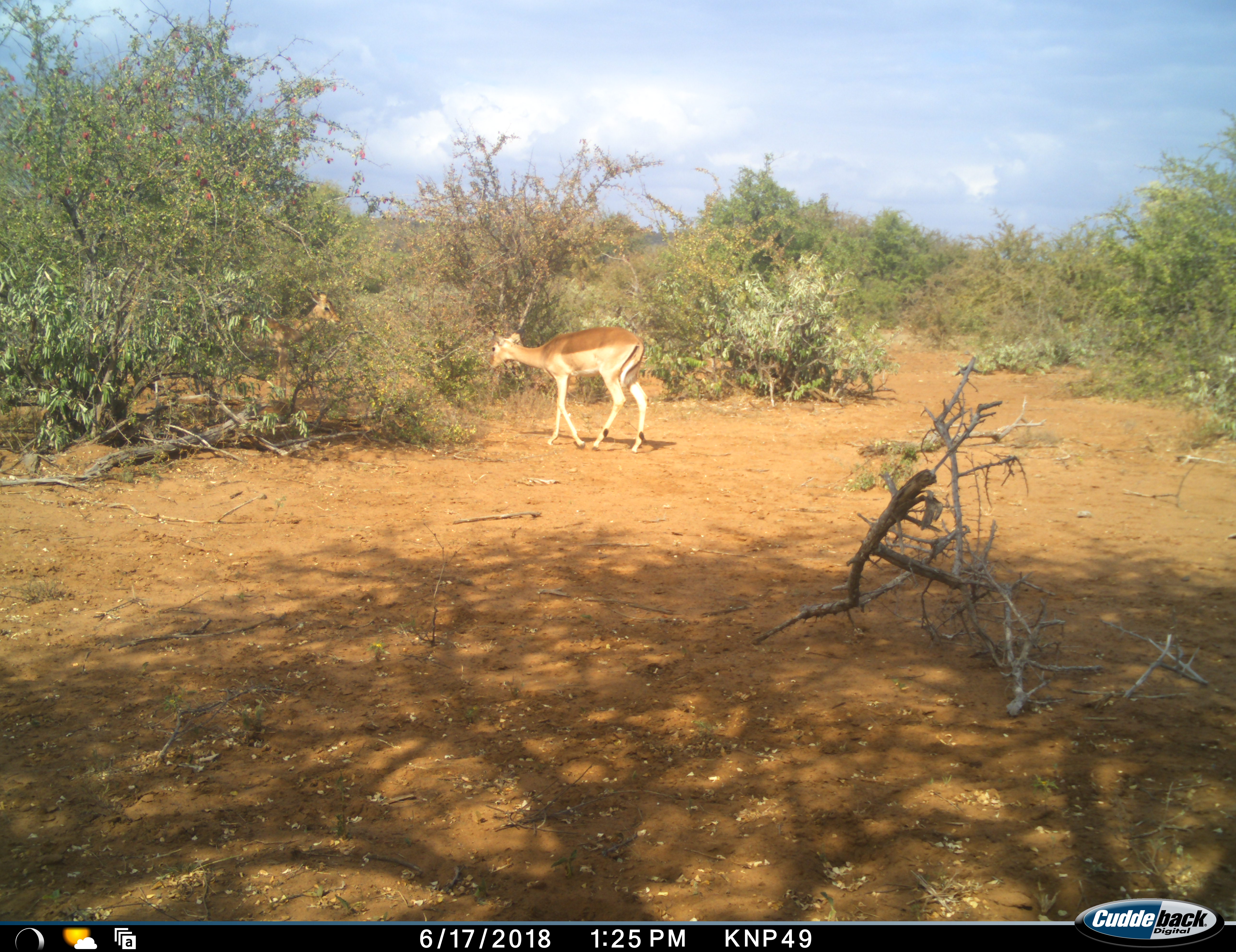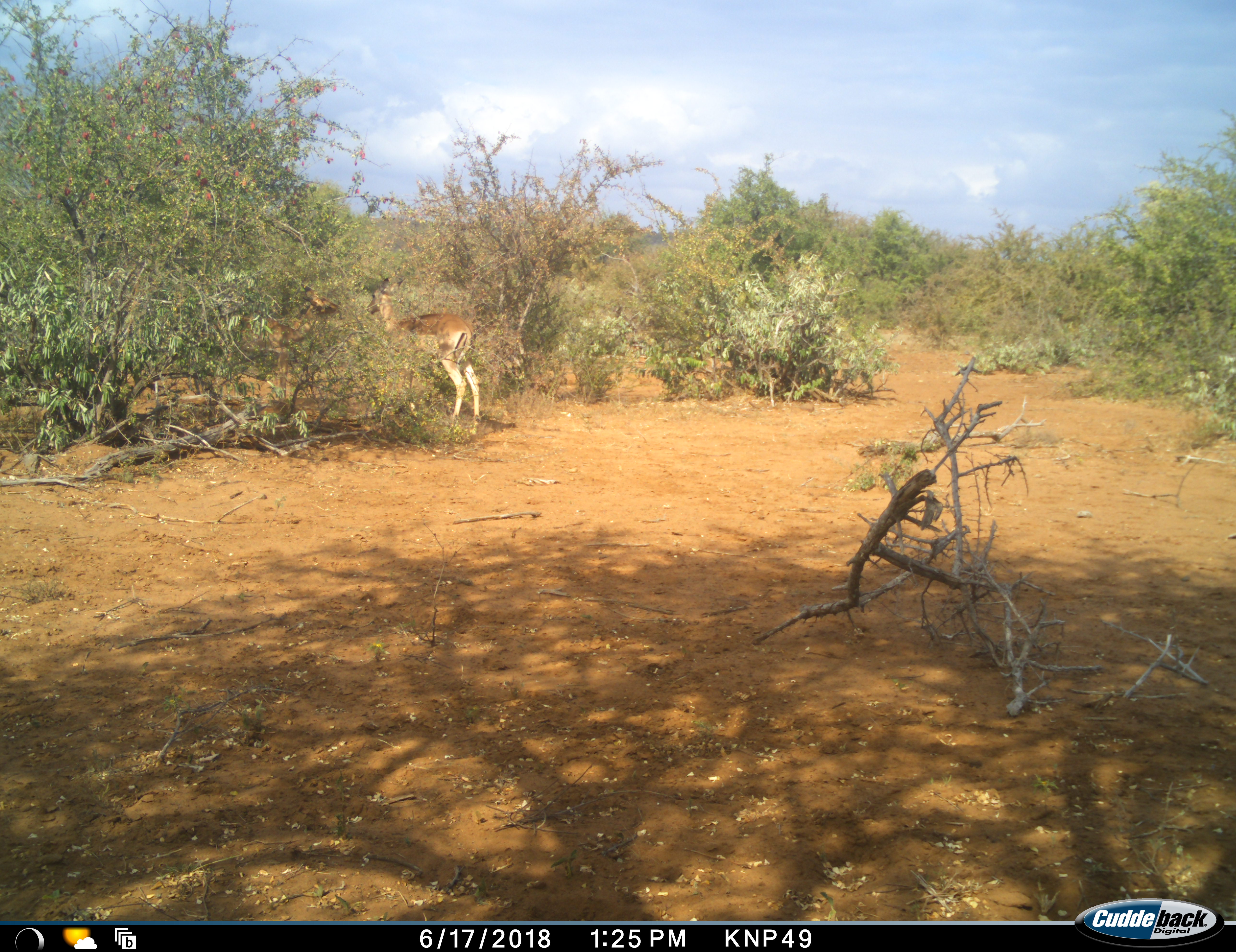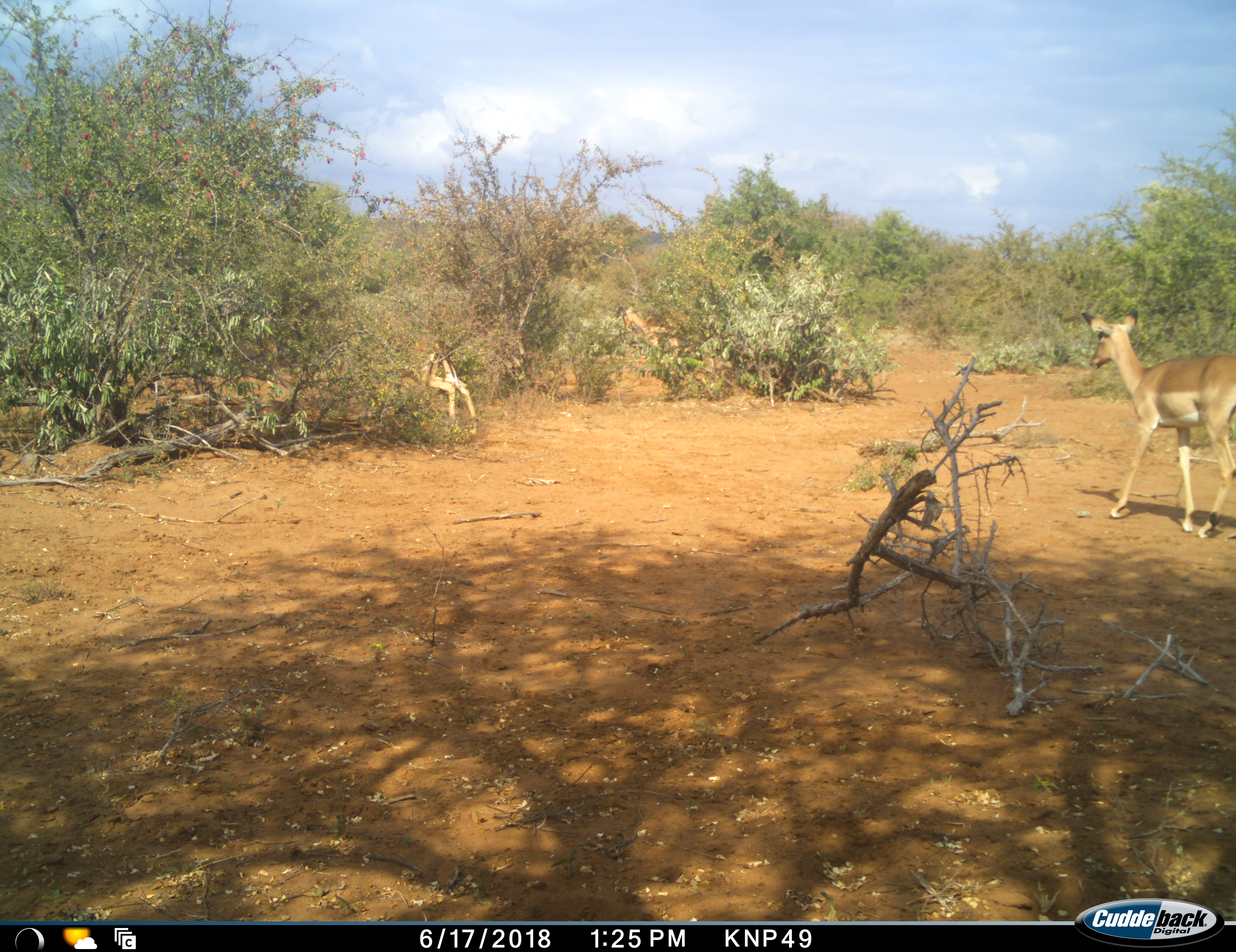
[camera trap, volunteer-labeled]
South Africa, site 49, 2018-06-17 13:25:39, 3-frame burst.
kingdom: Animalia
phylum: Chordata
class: Mammalia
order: Artiodactyla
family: Bovidae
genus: Aepyceros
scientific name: Aepyceros melampus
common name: impala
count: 3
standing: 20%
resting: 0%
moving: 100%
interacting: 0%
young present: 0%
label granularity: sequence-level